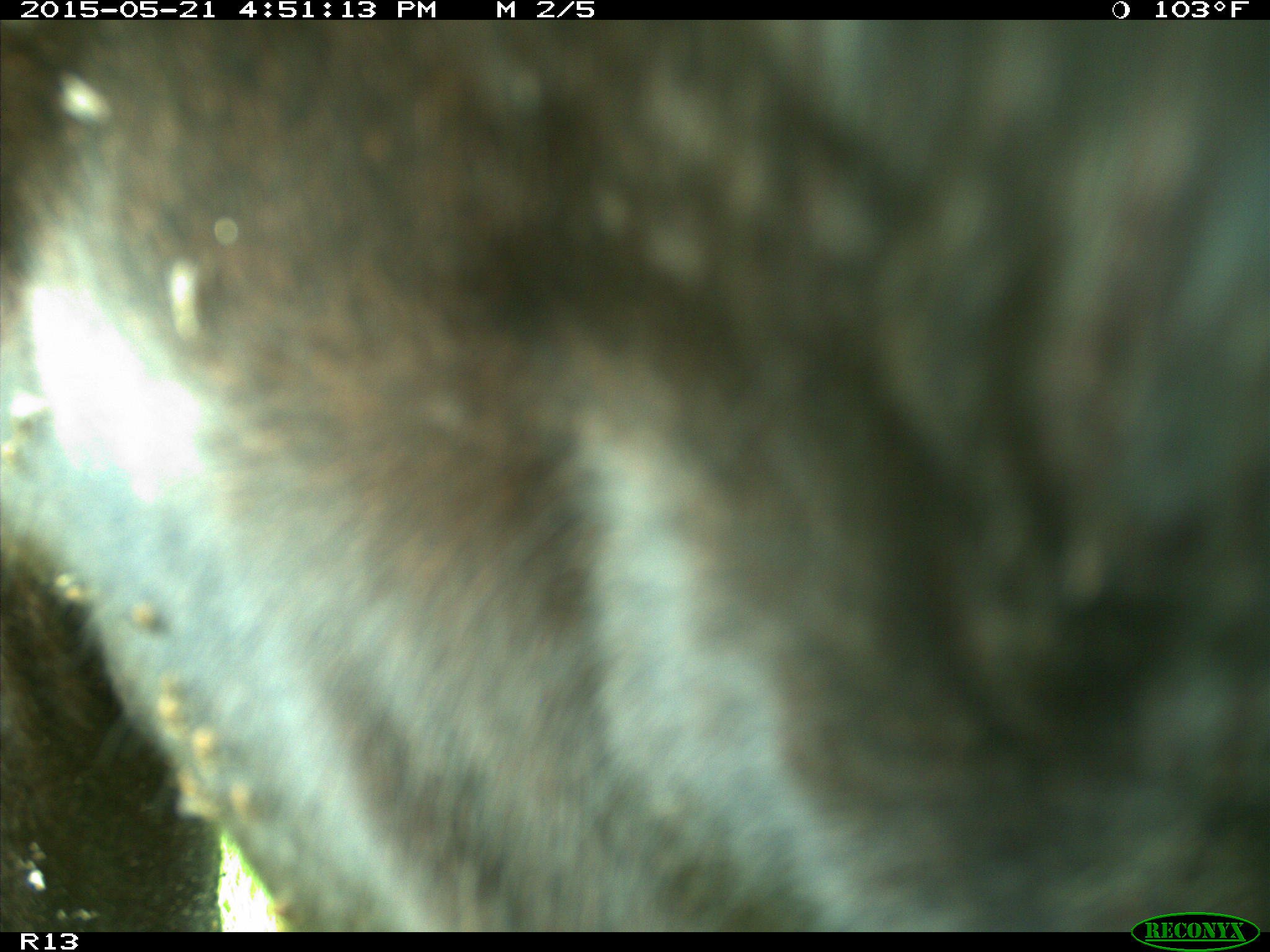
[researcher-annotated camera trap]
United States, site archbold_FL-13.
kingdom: Animalia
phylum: Chordata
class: Mammalia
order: Artiodactyla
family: Bovidae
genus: Bos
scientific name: Bos taurus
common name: domestic cow